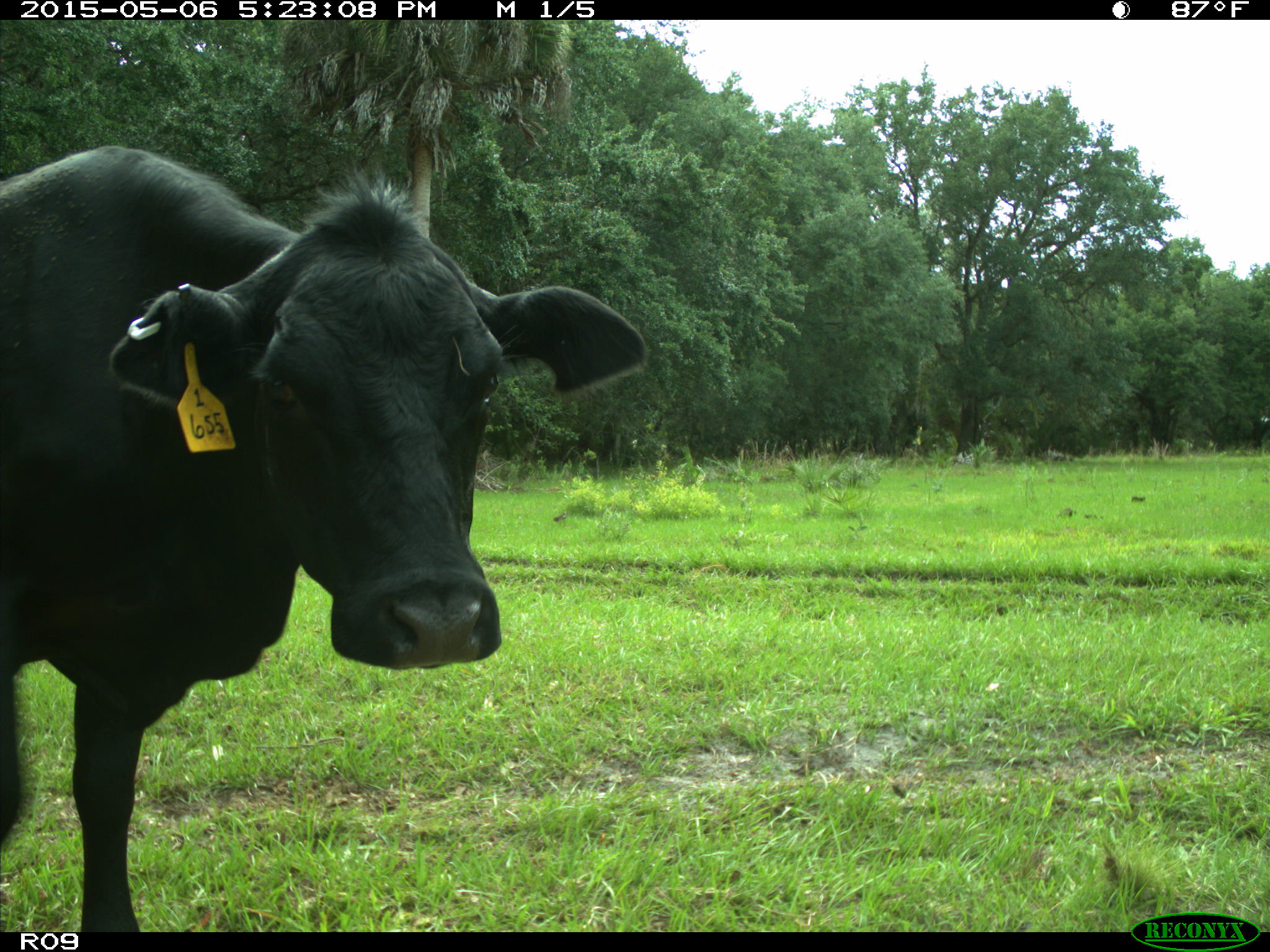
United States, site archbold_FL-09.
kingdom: Animalia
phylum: Chordata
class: Mammalia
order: Artiodactyla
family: Bovidae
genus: Bos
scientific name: Bos taurus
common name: domestic cow